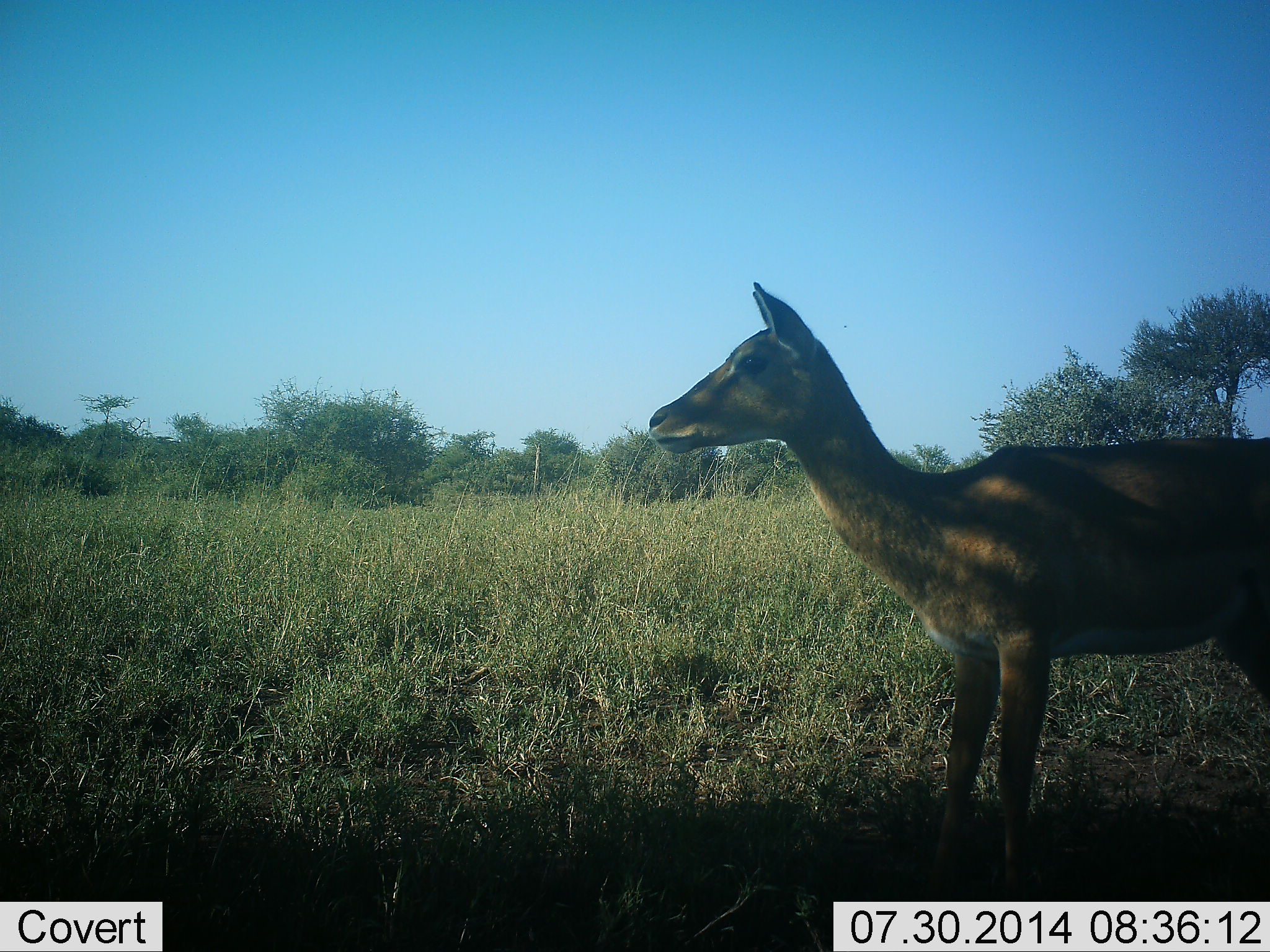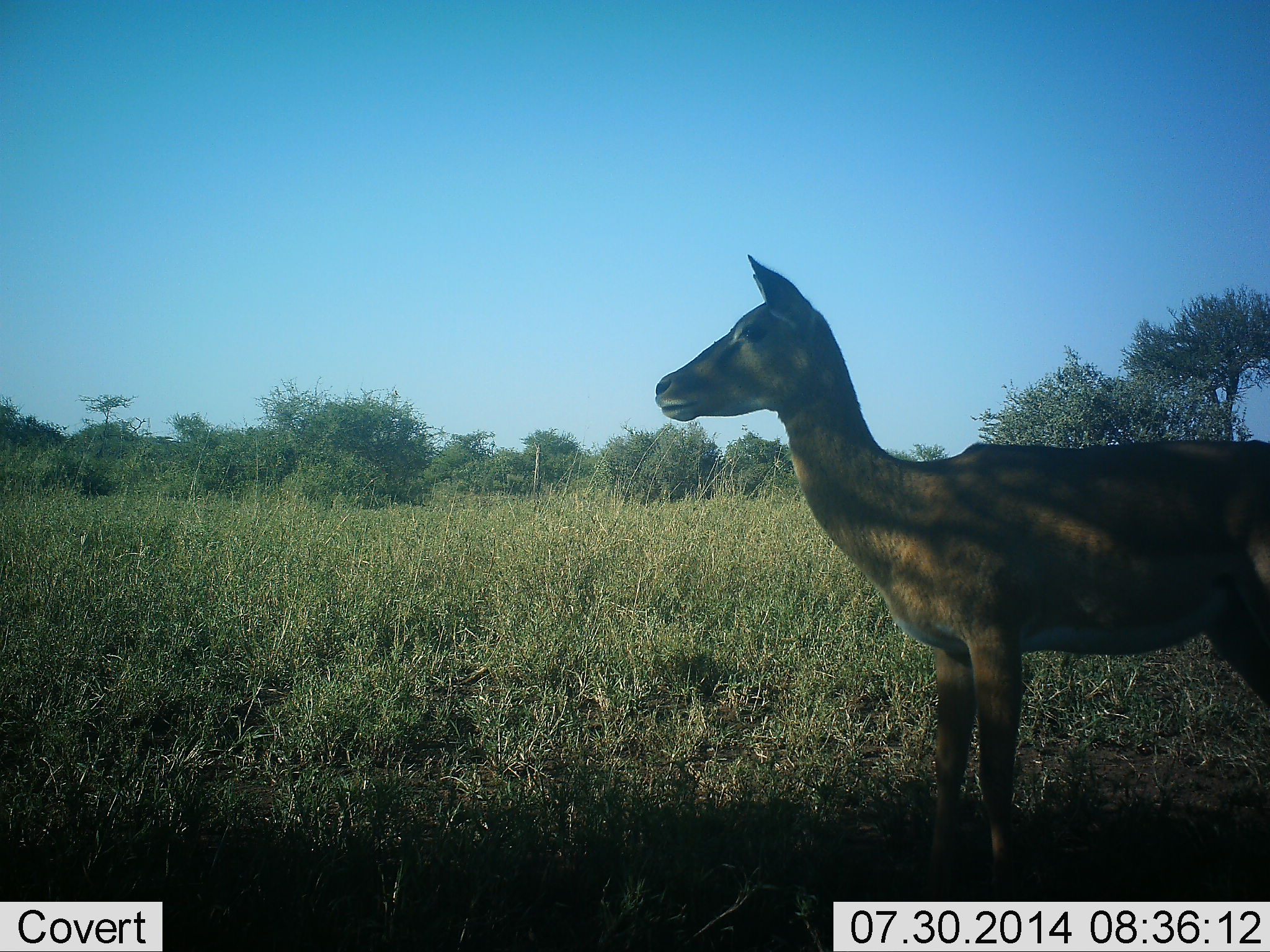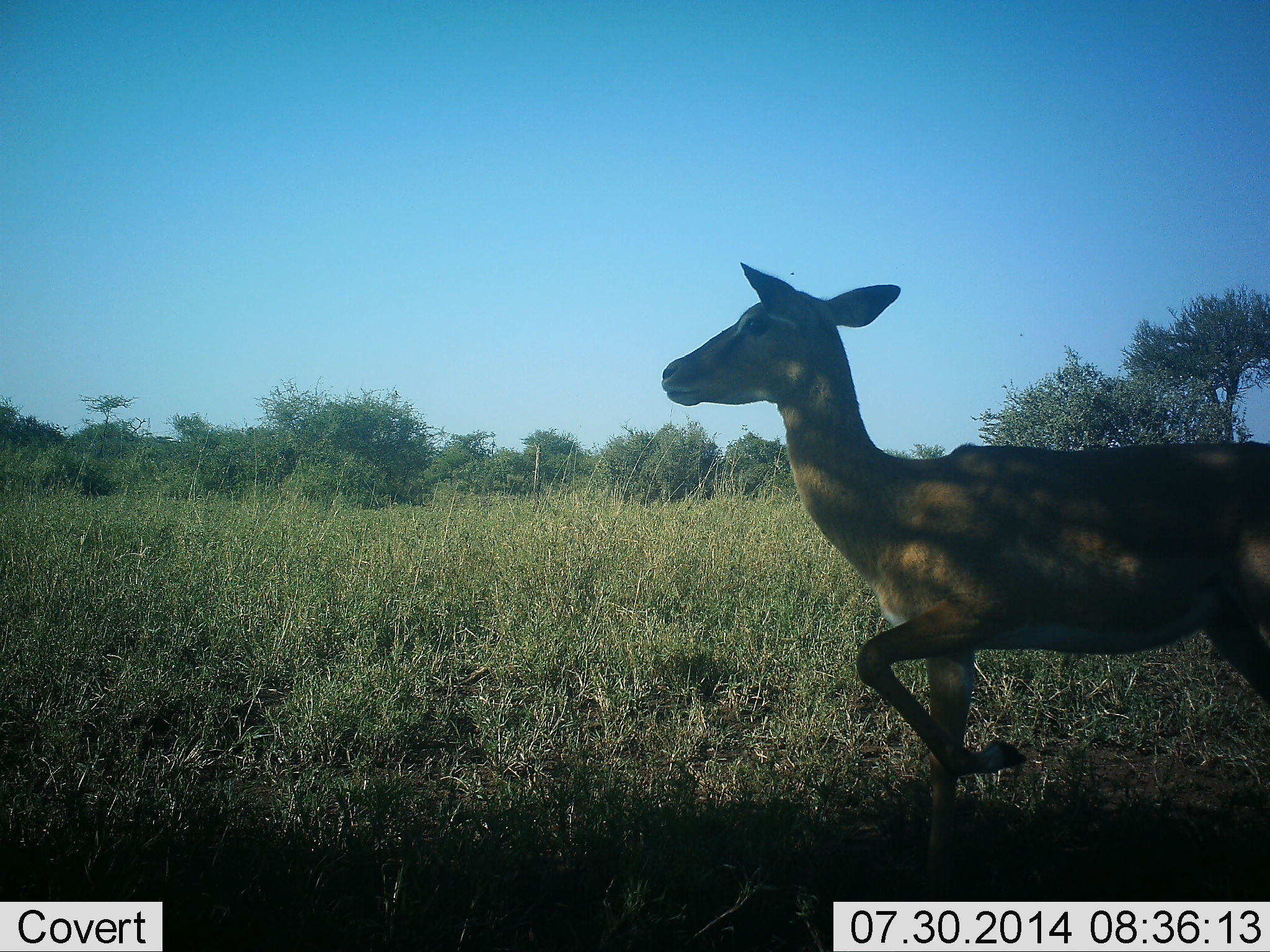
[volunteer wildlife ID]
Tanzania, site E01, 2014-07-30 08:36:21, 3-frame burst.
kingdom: Animalia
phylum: Chordata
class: Mammalia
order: Artiodactyla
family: Bovidae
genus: Nanger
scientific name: Nanger granti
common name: grant's gazelle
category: gazellegrants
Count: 1.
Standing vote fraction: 83%.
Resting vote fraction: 0%.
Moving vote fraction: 17%.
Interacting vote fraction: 0%.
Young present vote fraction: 0%.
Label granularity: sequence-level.